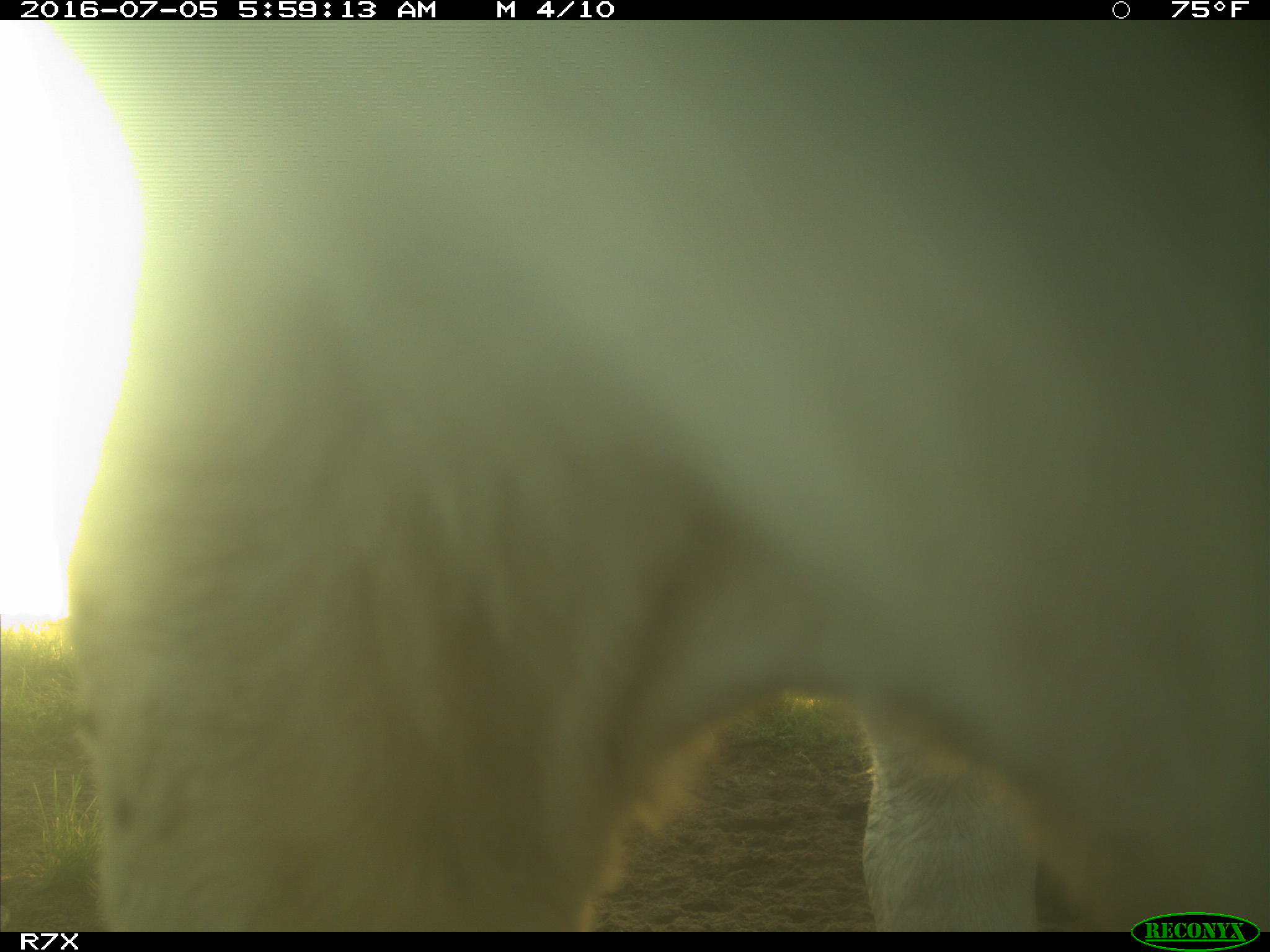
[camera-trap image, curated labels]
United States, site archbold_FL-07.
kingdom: Animalia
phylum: Chordata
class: Mammalia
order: Artiodactyla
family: Bovidae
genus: Bos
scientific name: Bos taurus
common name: domestic cow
Bos taurus (domestic cow).